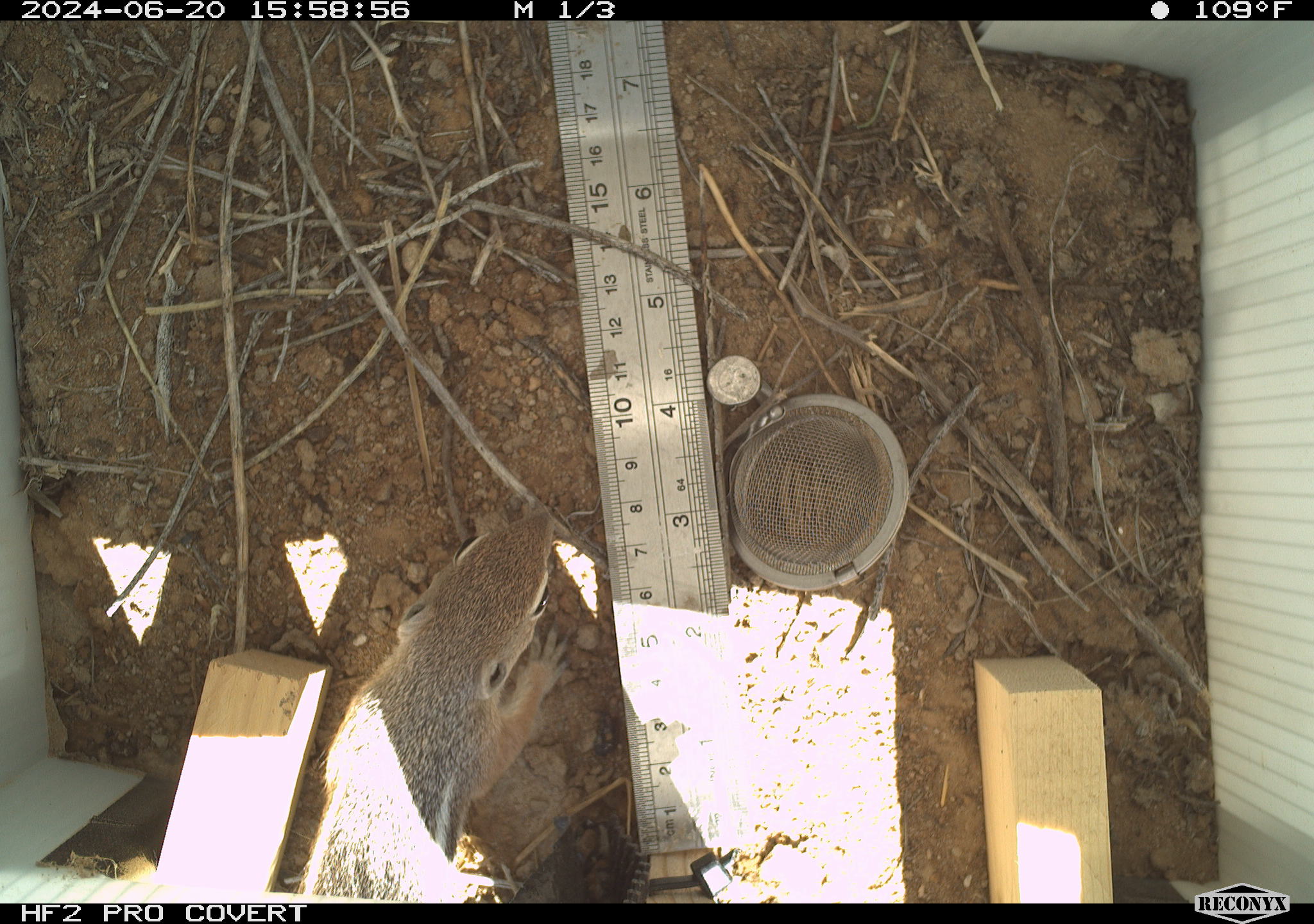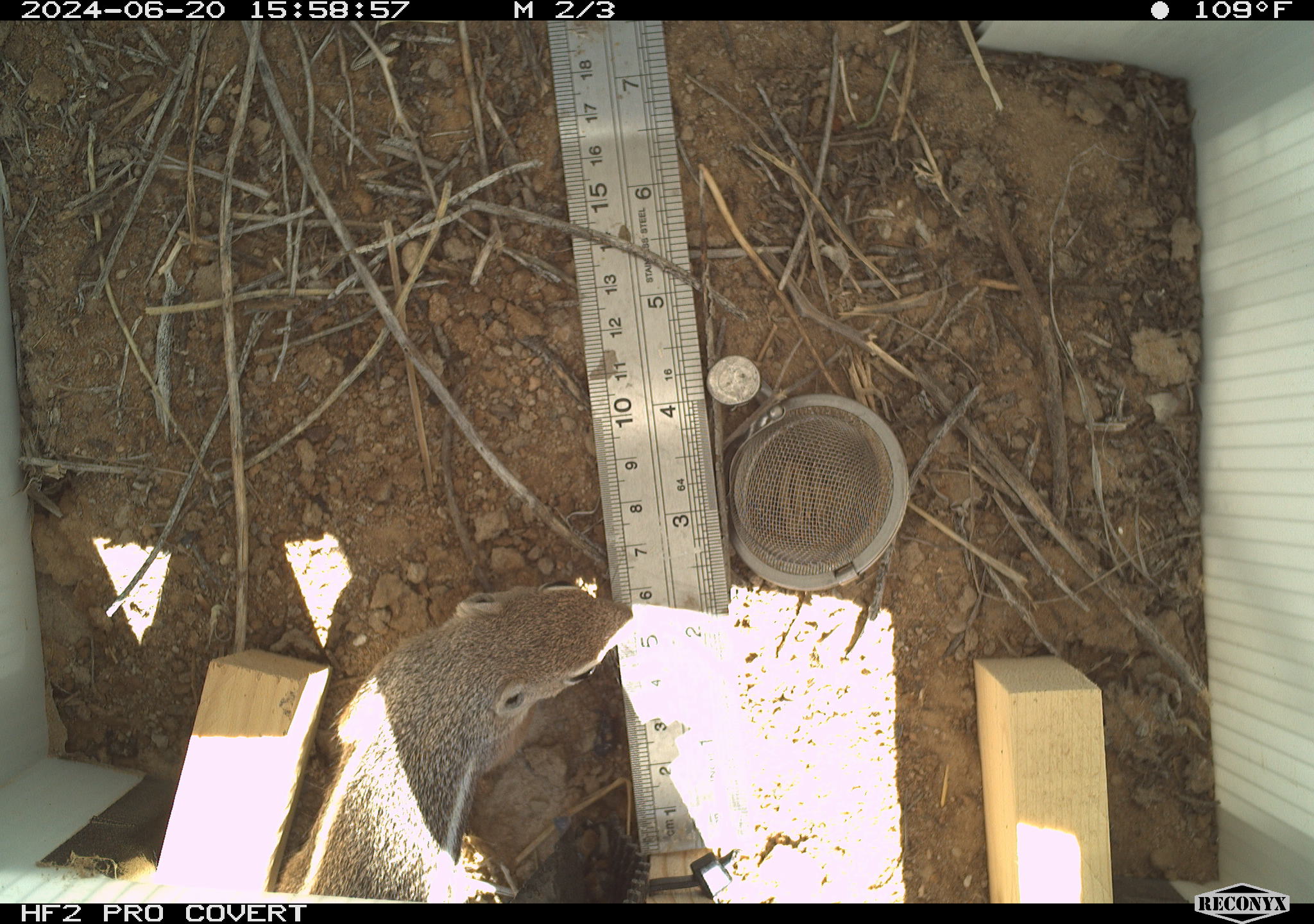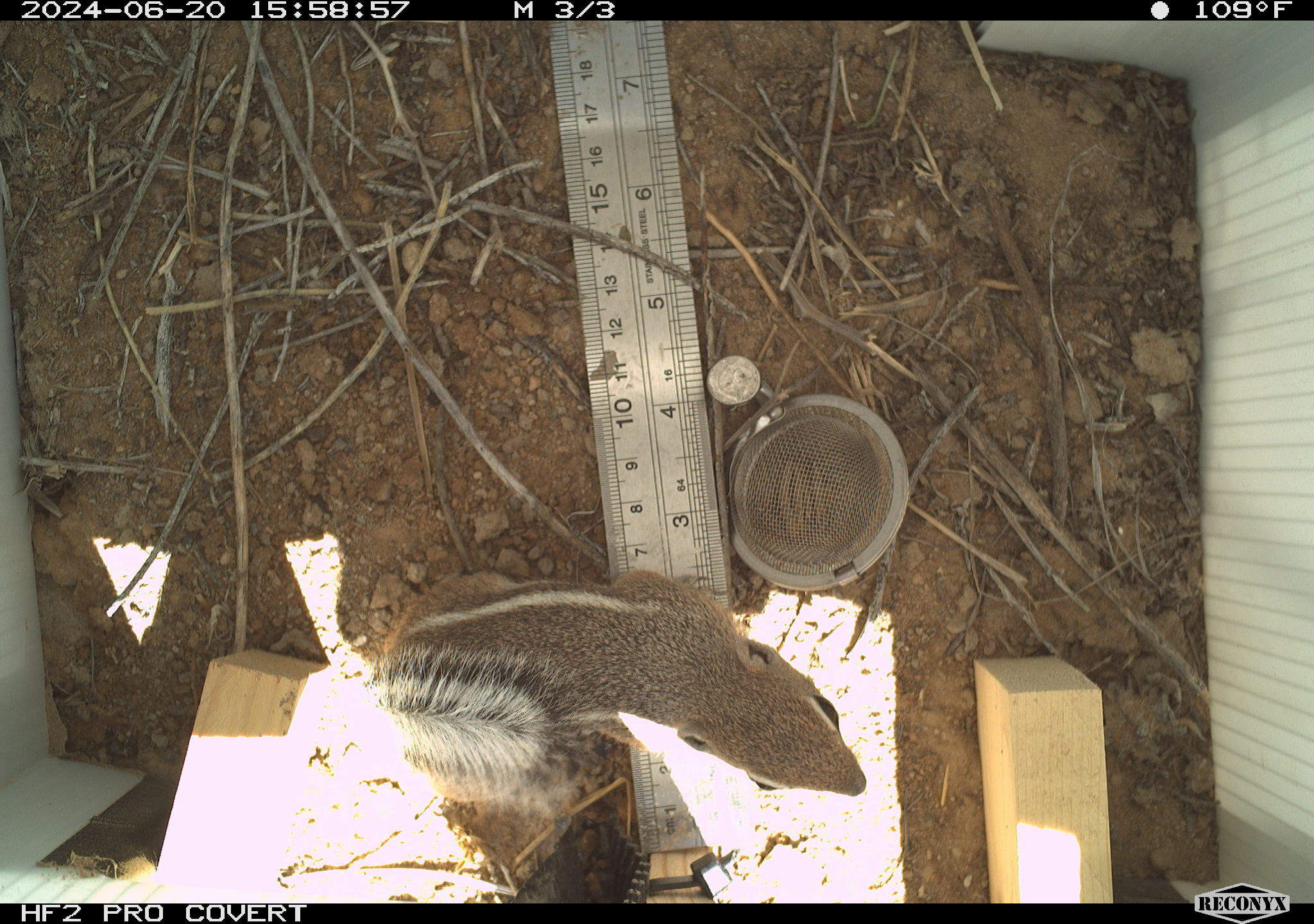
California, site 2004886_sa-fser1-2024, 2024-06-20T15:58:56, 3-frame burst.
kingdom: Animalia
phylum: Chordata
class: Mammalia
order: Rodentia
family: Sciuridae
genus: Ammospermophilus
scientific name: Ammospermophilus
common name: antelope ground squirrels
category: ammospermophilus species